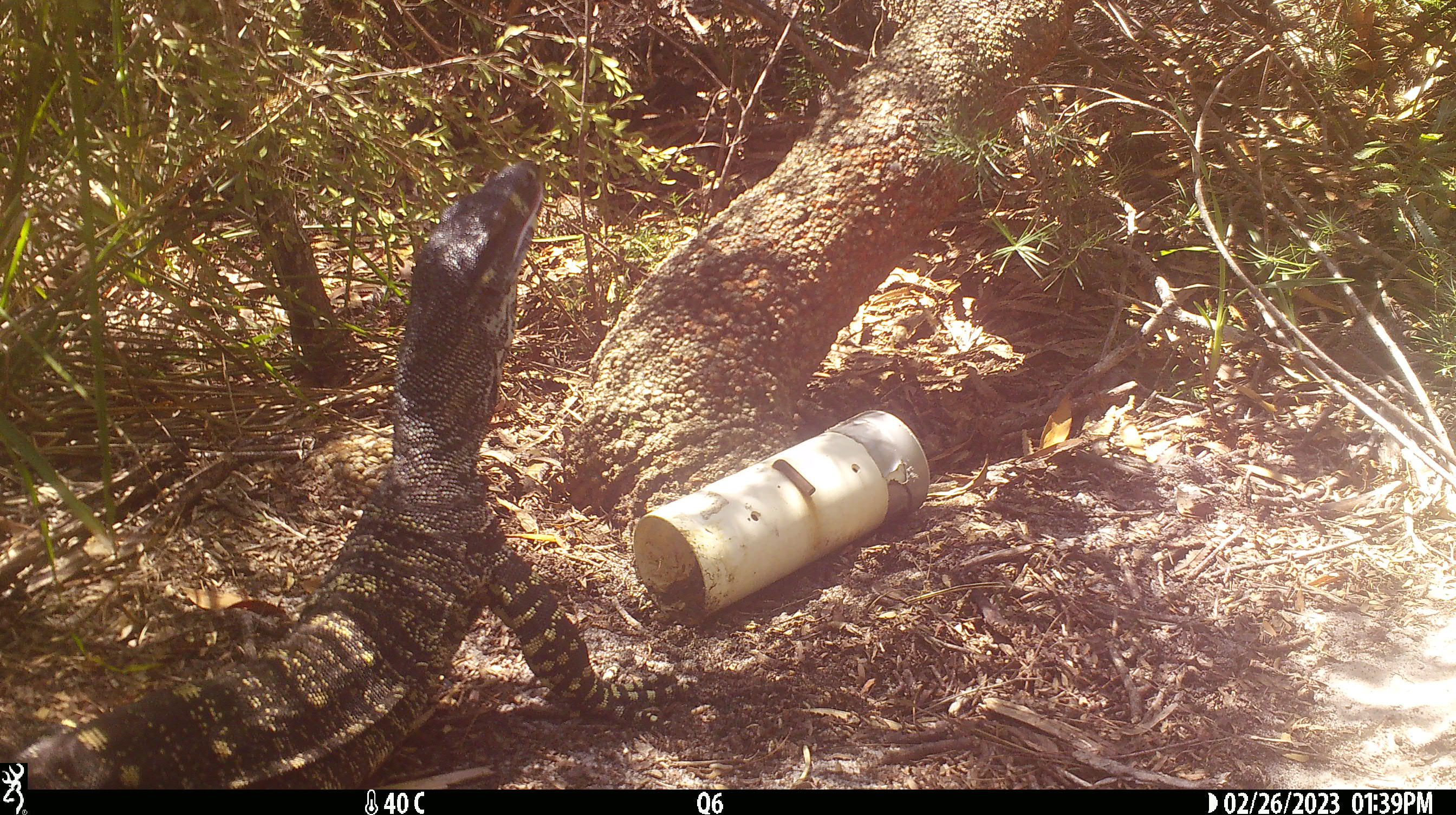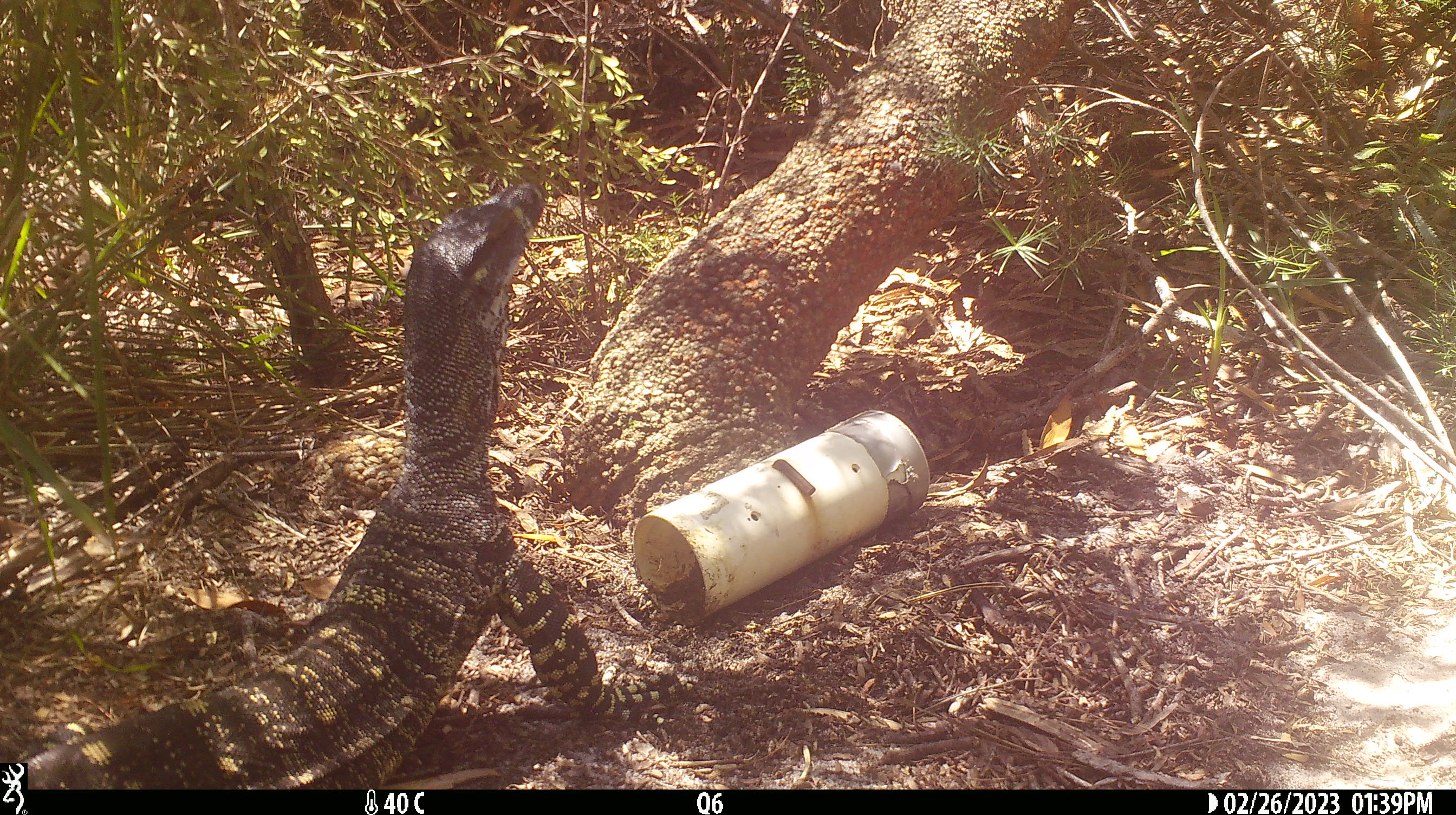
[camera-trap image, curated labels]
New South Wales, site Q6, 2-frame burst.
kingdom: Animalia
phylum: Chordata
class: Reptilia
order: Squamata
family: Varanidae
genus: Varanus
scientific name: Varanus varius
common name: lace monitor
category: goanna